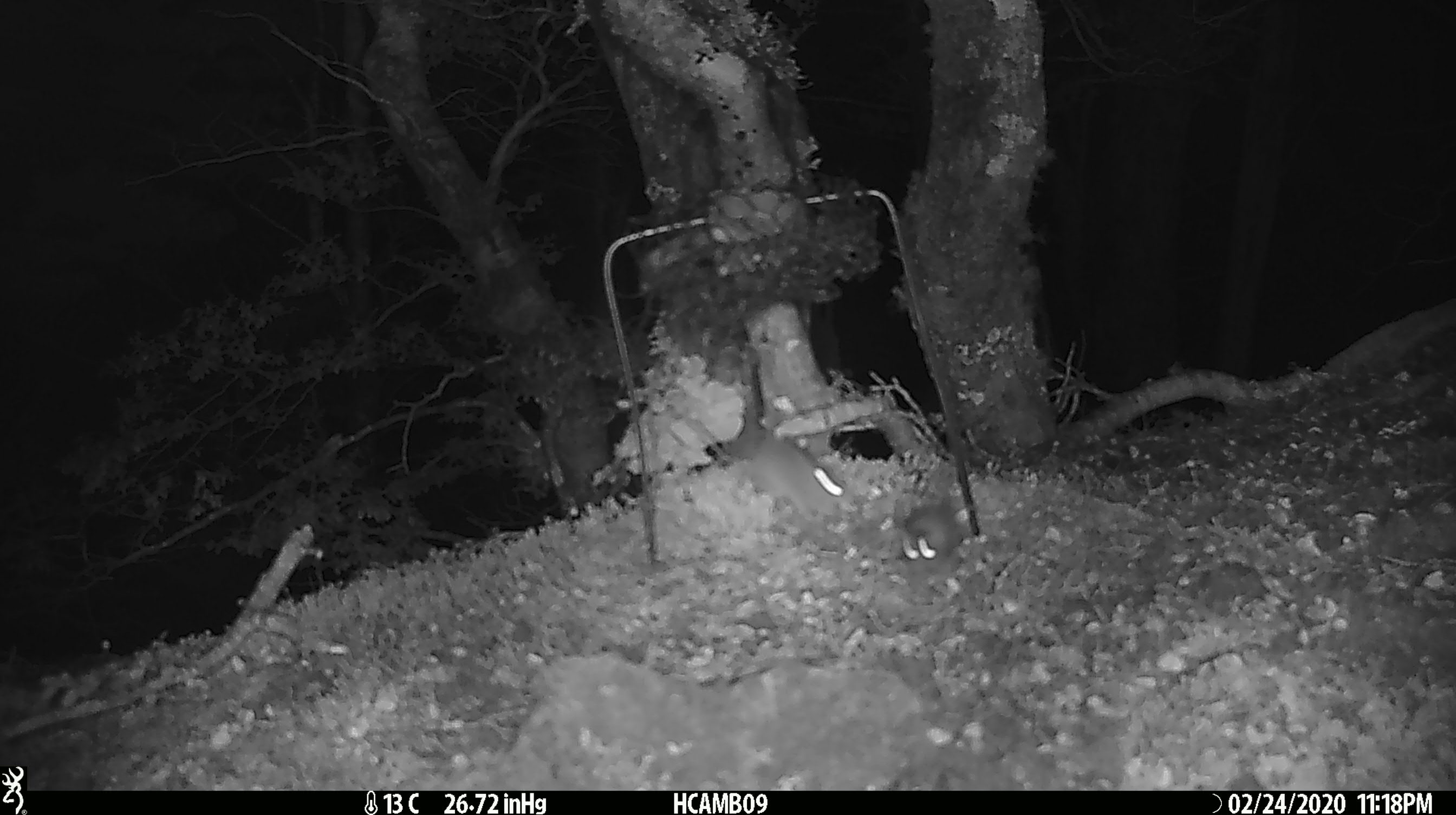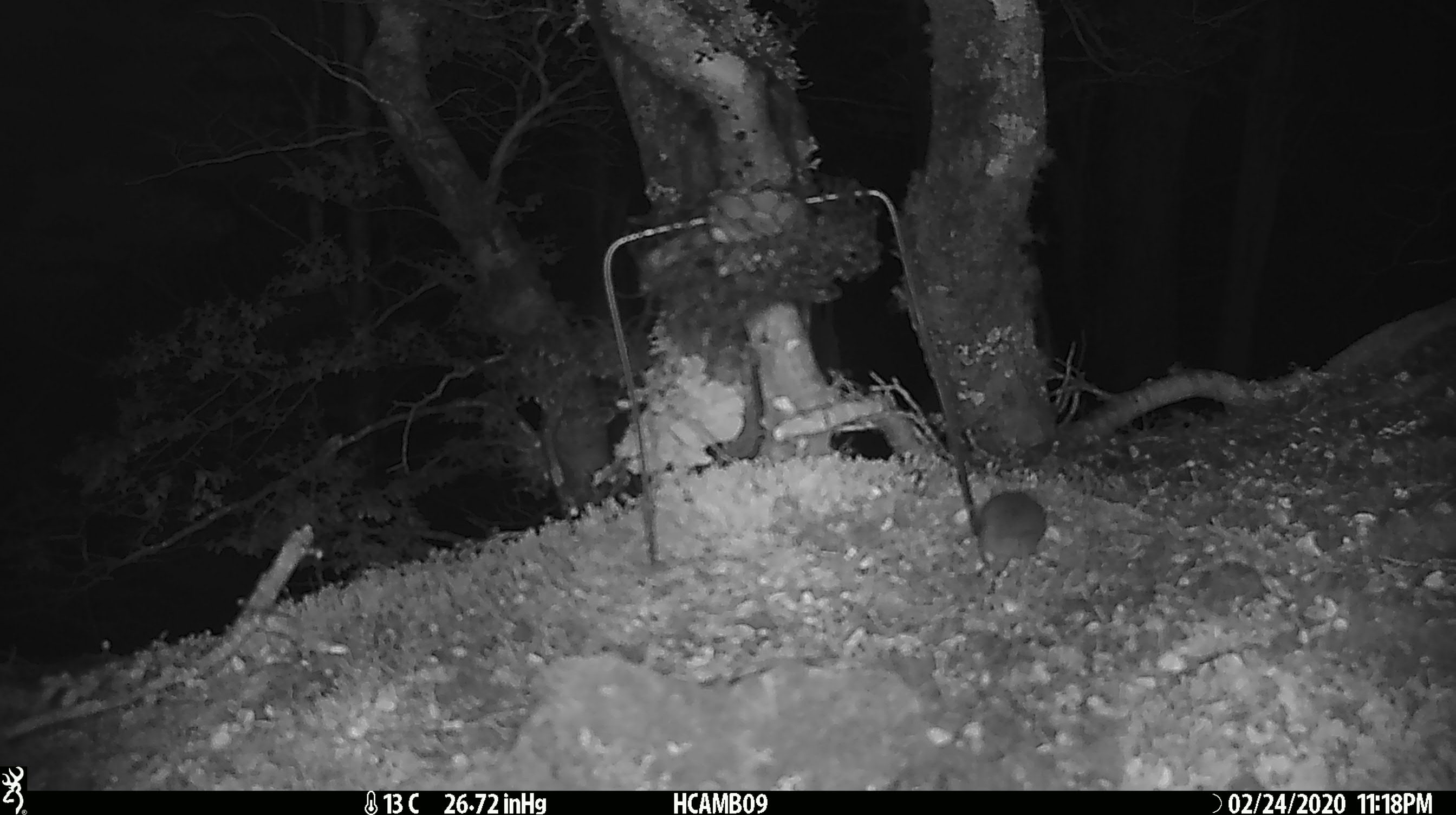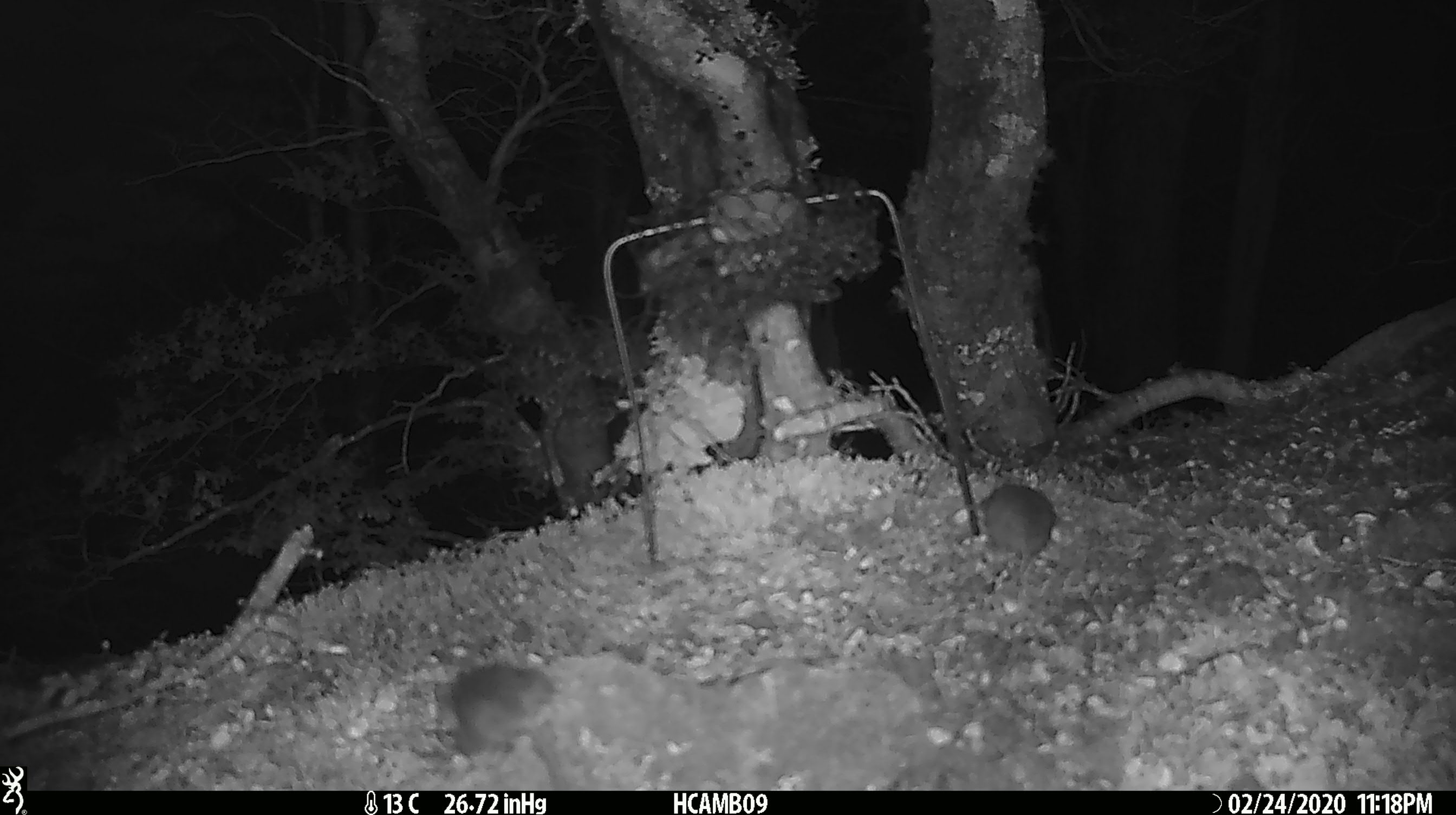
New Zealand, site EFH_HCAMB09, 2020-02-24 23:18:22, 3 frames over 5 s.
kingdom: Animalia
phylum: Chordata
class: Mammalia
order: Rodentia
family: Muridae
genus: Mus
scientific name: Mus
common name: mouse